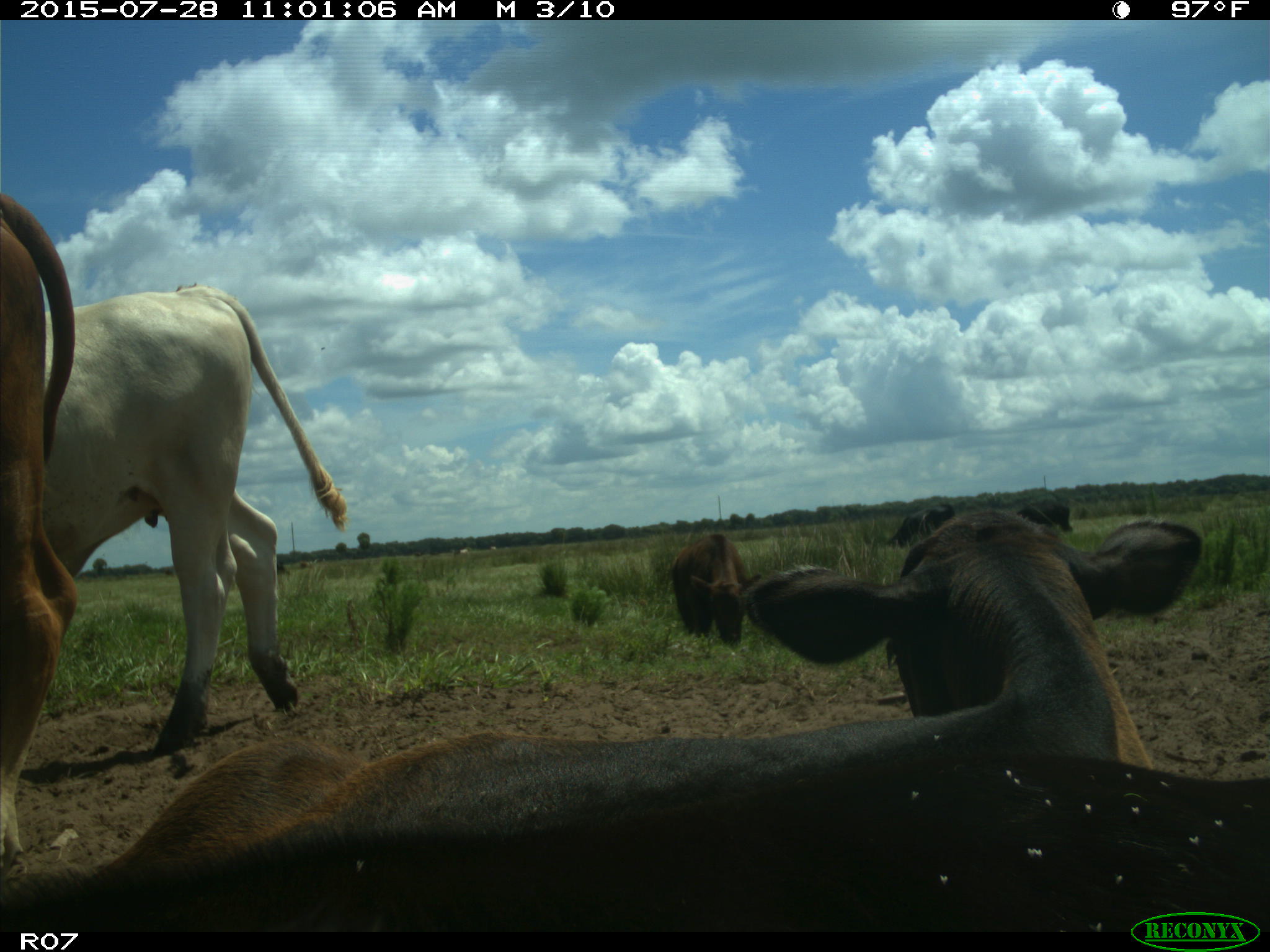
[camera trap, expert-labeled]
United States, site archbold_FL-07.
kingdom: Animalia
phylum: Chordata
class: Mammalia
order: Artiodactyla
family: Bovidae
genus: Bos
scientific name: Bos taurus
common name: domestic cow